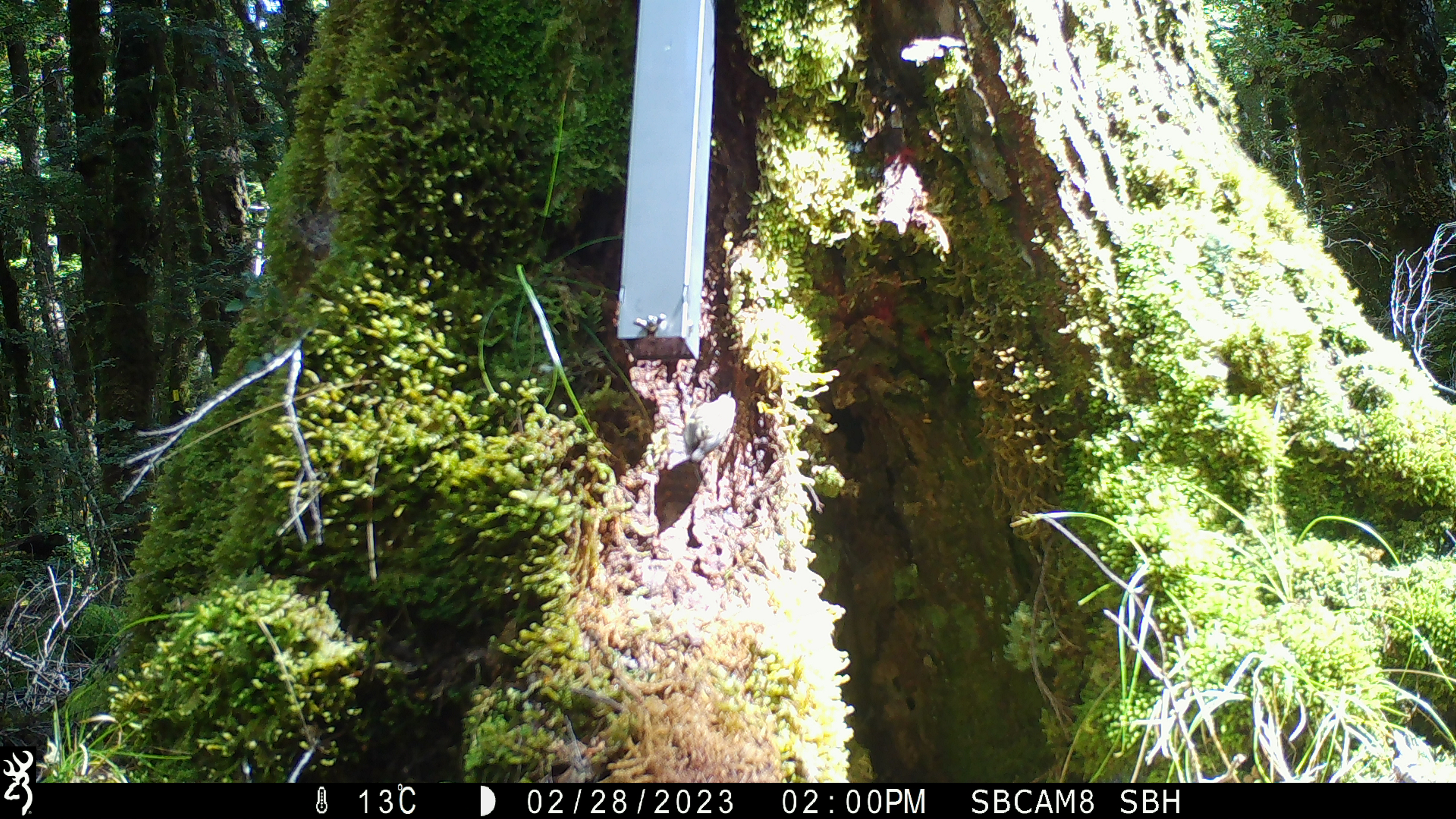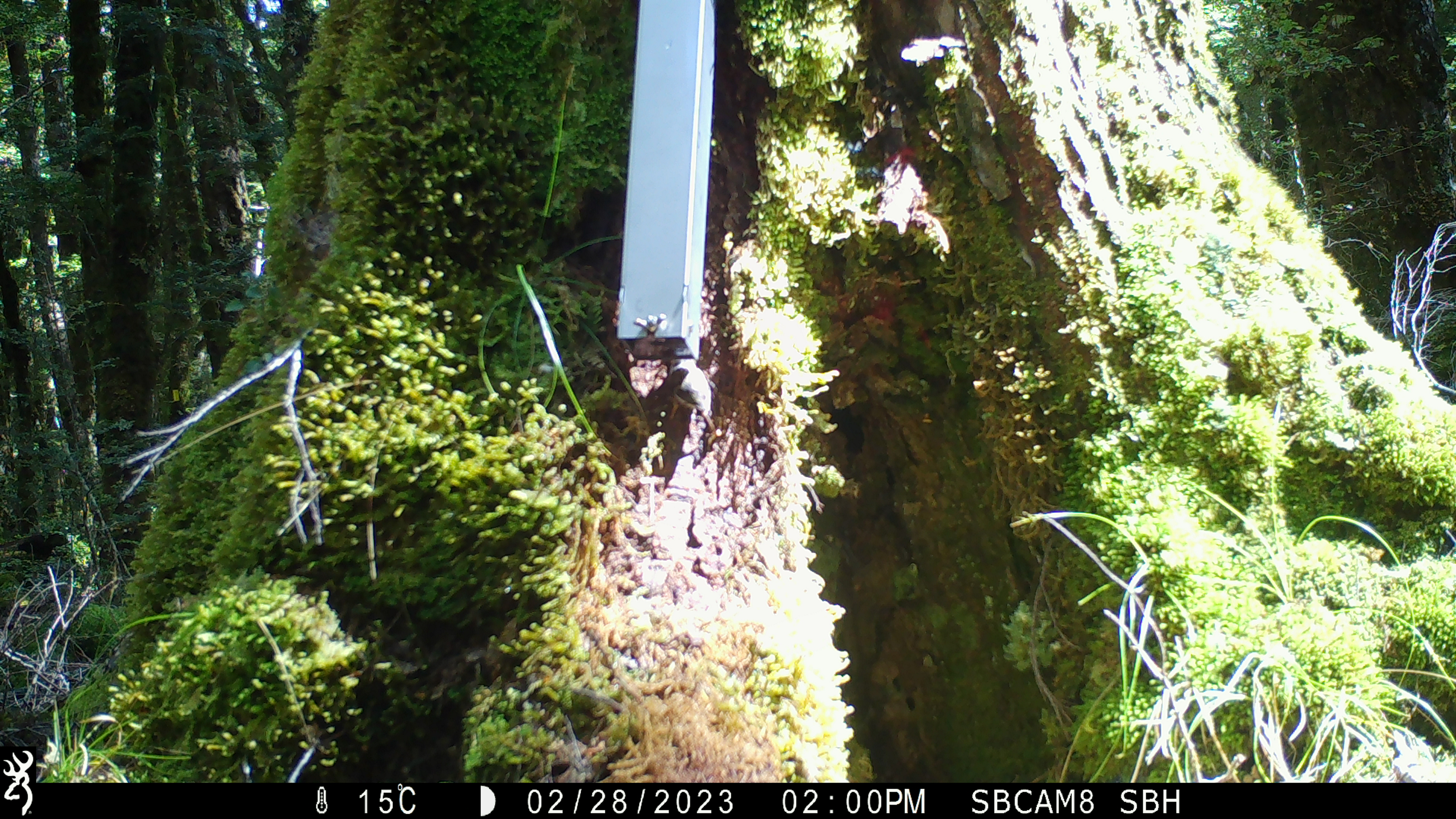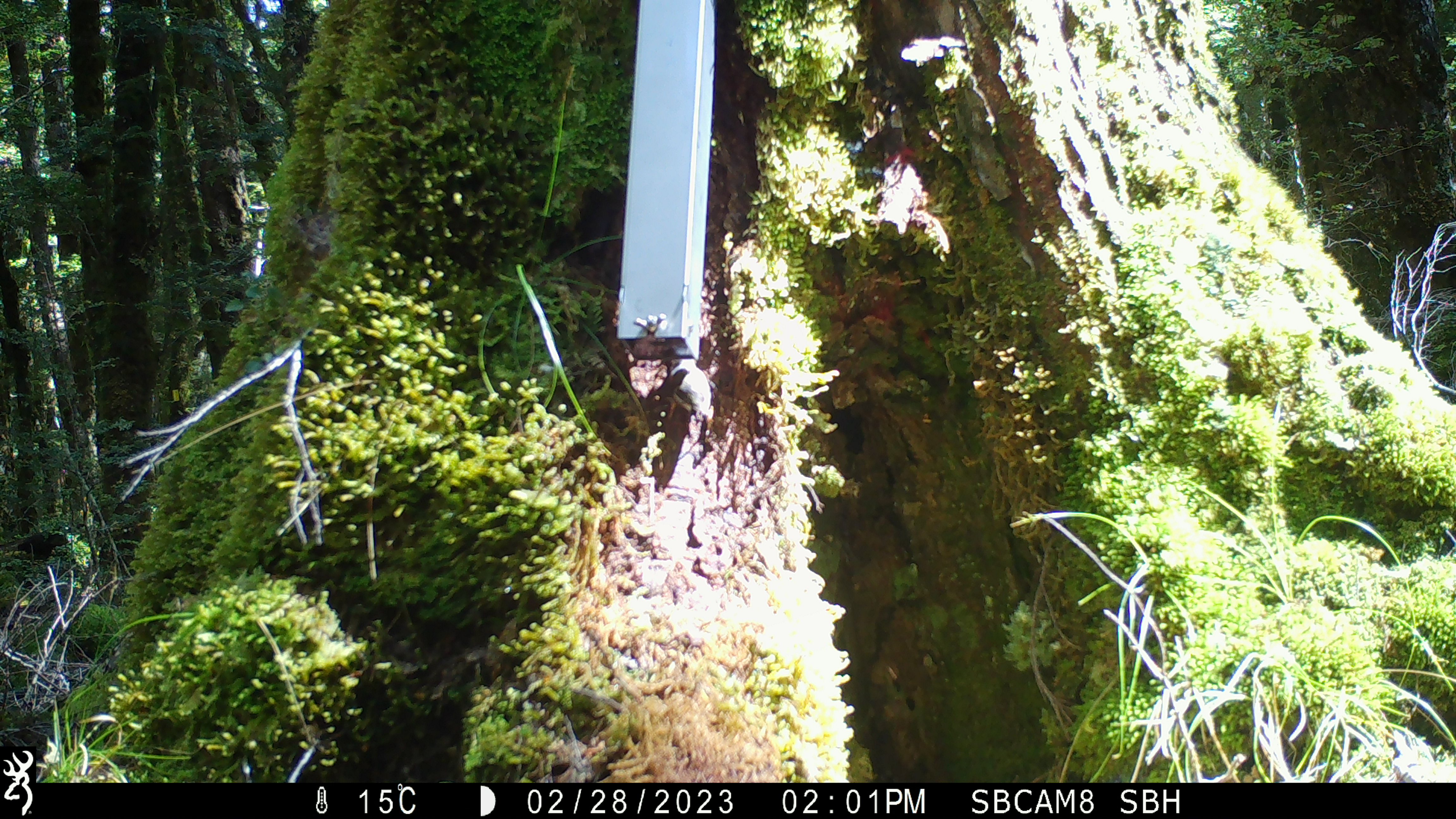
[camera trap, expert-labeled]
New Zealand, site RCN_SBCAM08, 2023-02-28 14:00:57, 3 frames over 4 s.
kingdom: Animalia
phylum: Chordata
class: Aves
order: Passeriformes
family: Acanthisittidae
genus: Acanthisitta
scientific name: Acanthisitta chloris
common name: rifleman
Rifleman (Acanthisitta chloris).